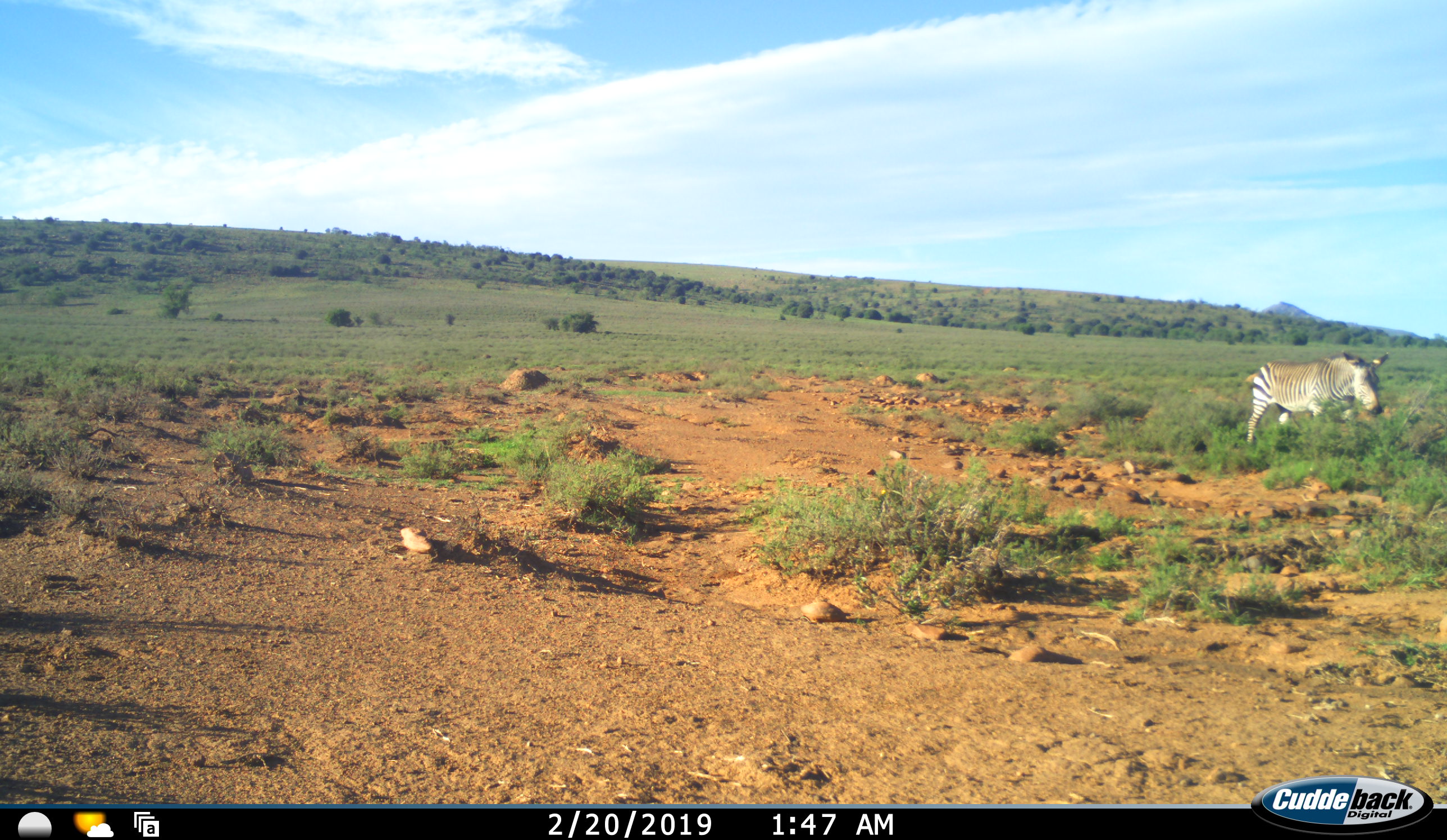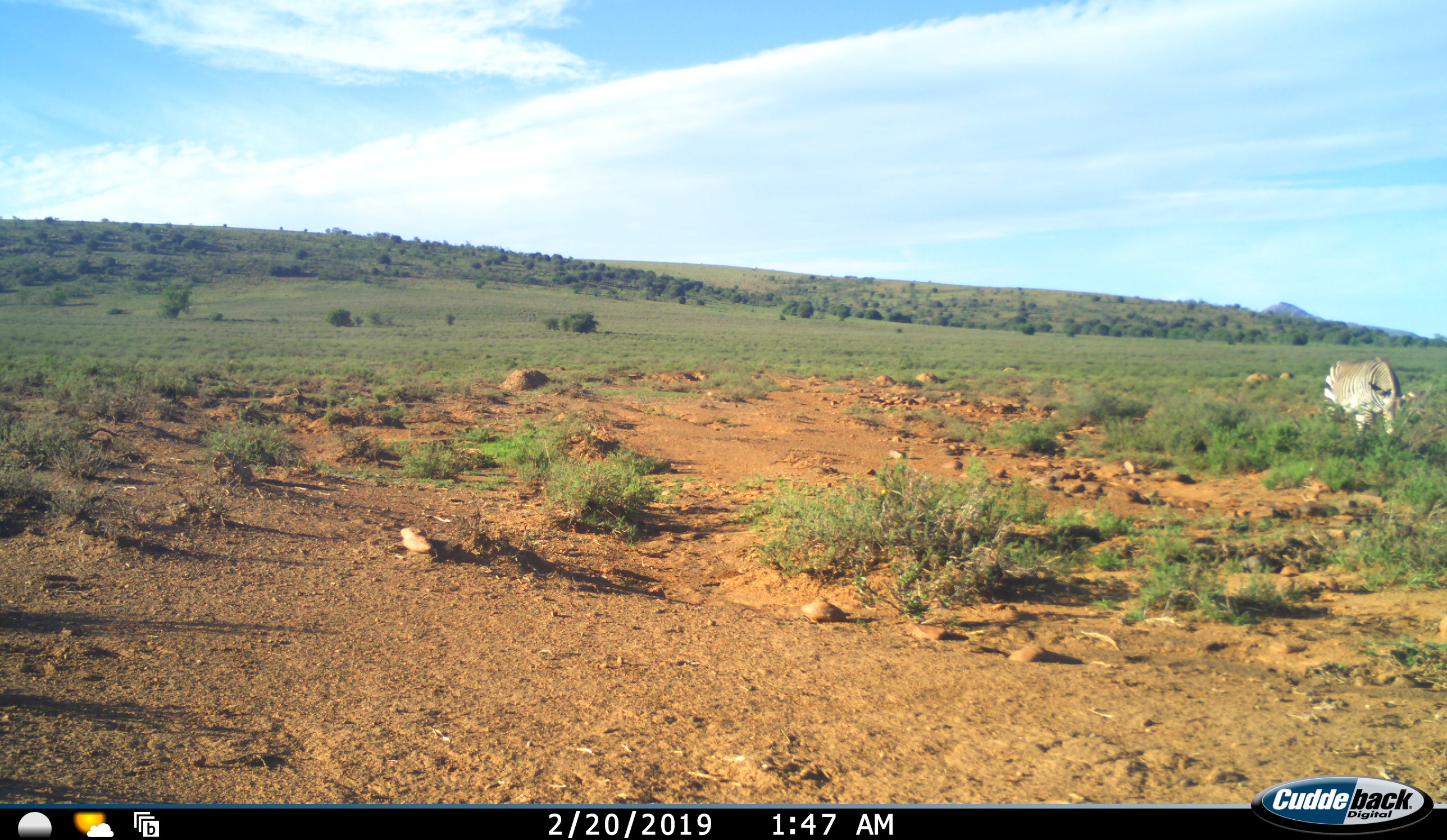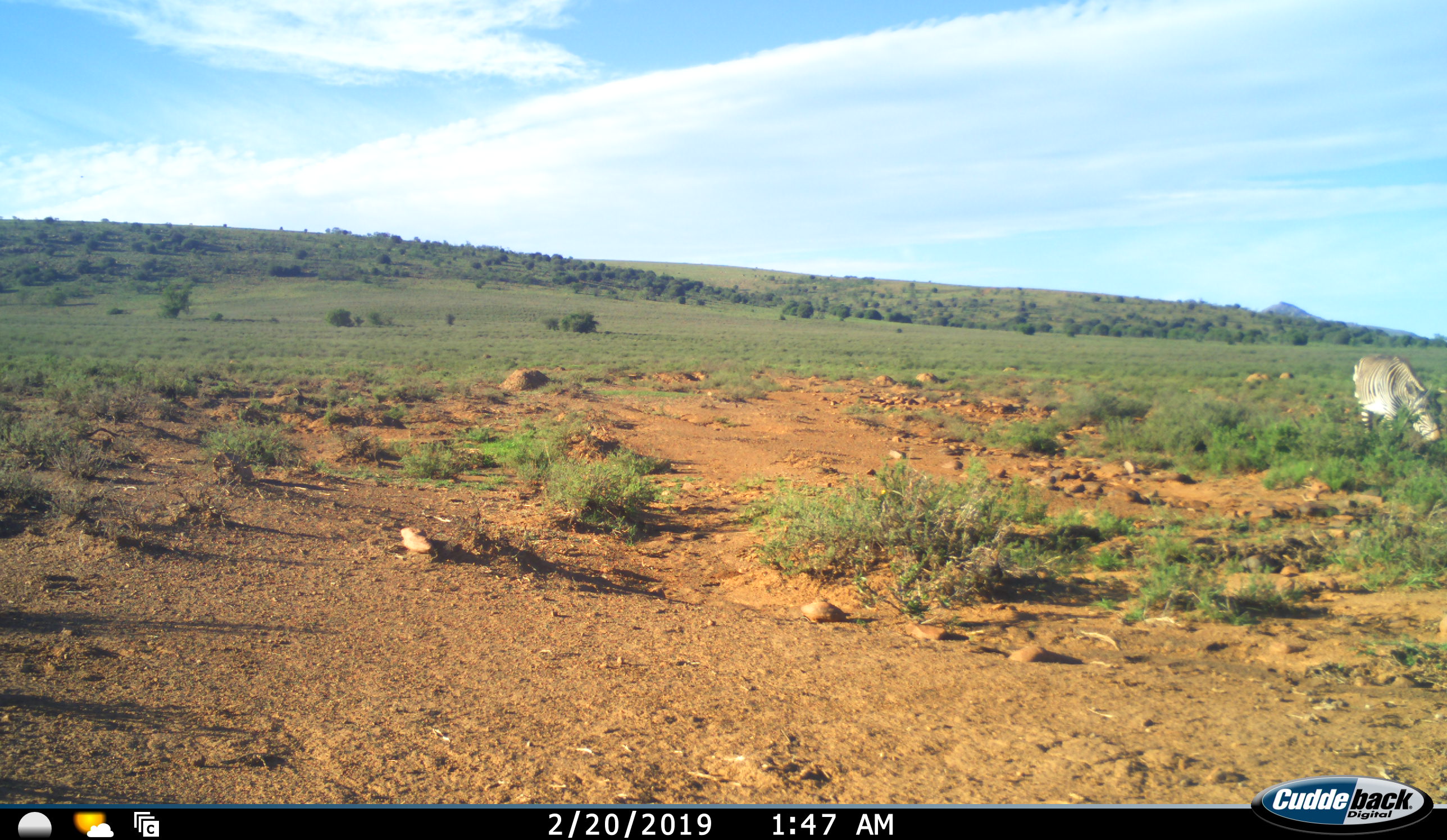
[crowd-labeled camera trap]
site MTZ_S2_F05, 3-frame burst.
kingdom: Animalia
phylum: Chordata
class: Mammalia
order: Perissodactyla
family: Equidae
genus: Equus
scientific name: Equus zebra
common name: mountain zebra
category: zebramountain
Zebramountain (mountain zebra) (Equus zebra), count 1. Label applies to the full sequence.